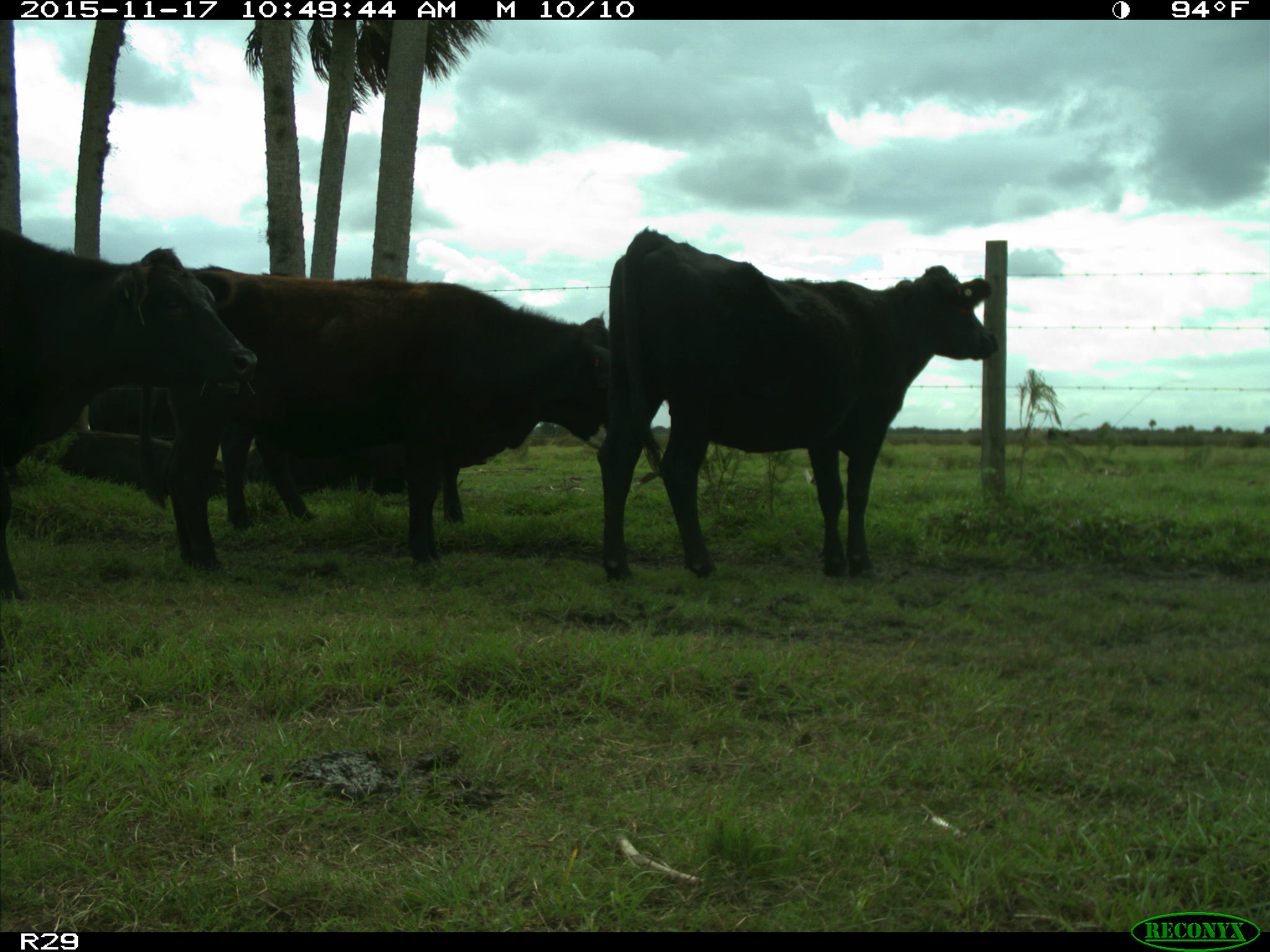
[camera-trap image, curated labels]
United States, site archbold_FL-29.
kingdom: Animalia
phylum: Chordata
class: Mammalia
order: Artiodactyla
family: Bovidae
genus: Bos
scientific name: Bos taurus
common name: domestic cow